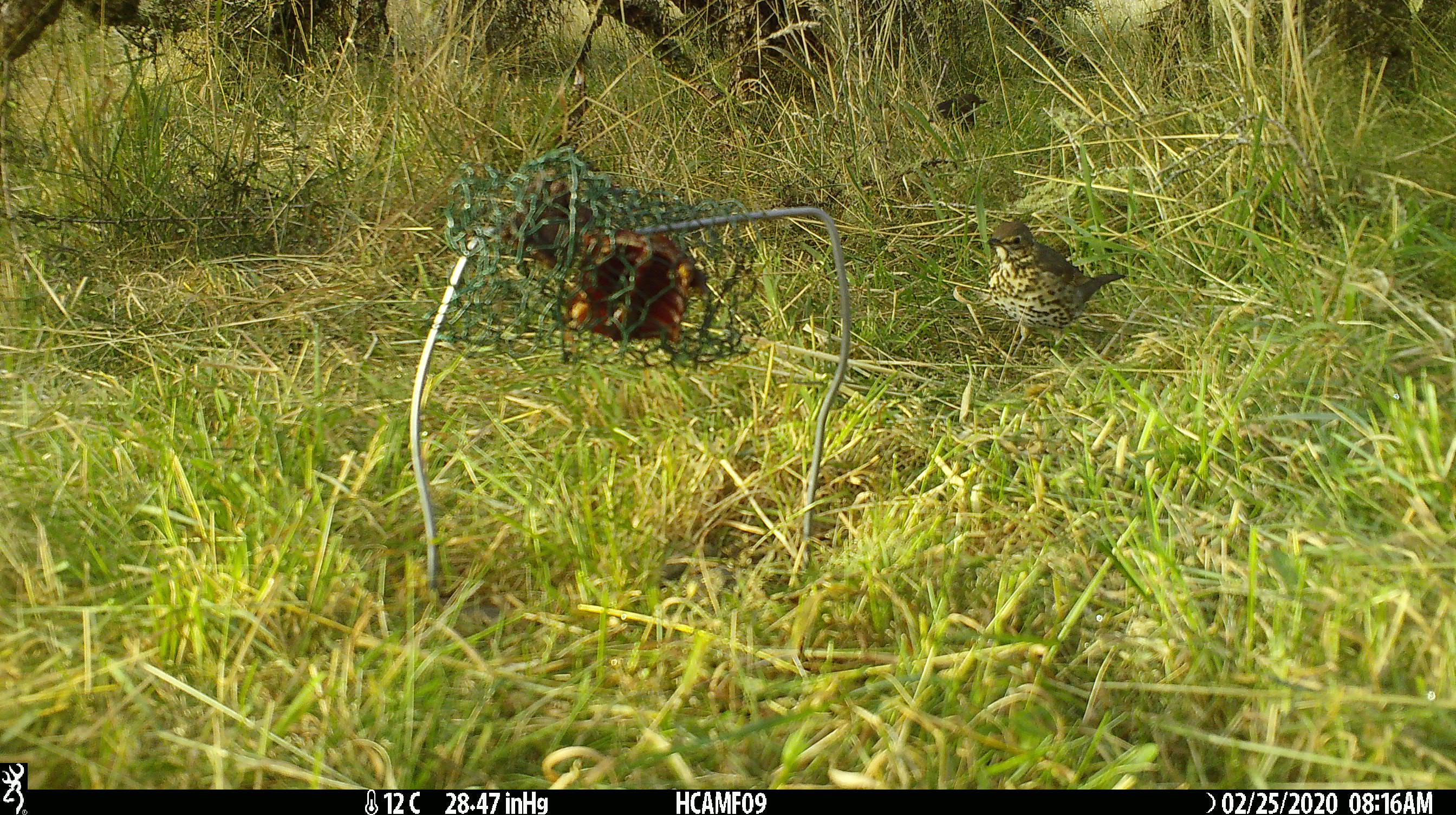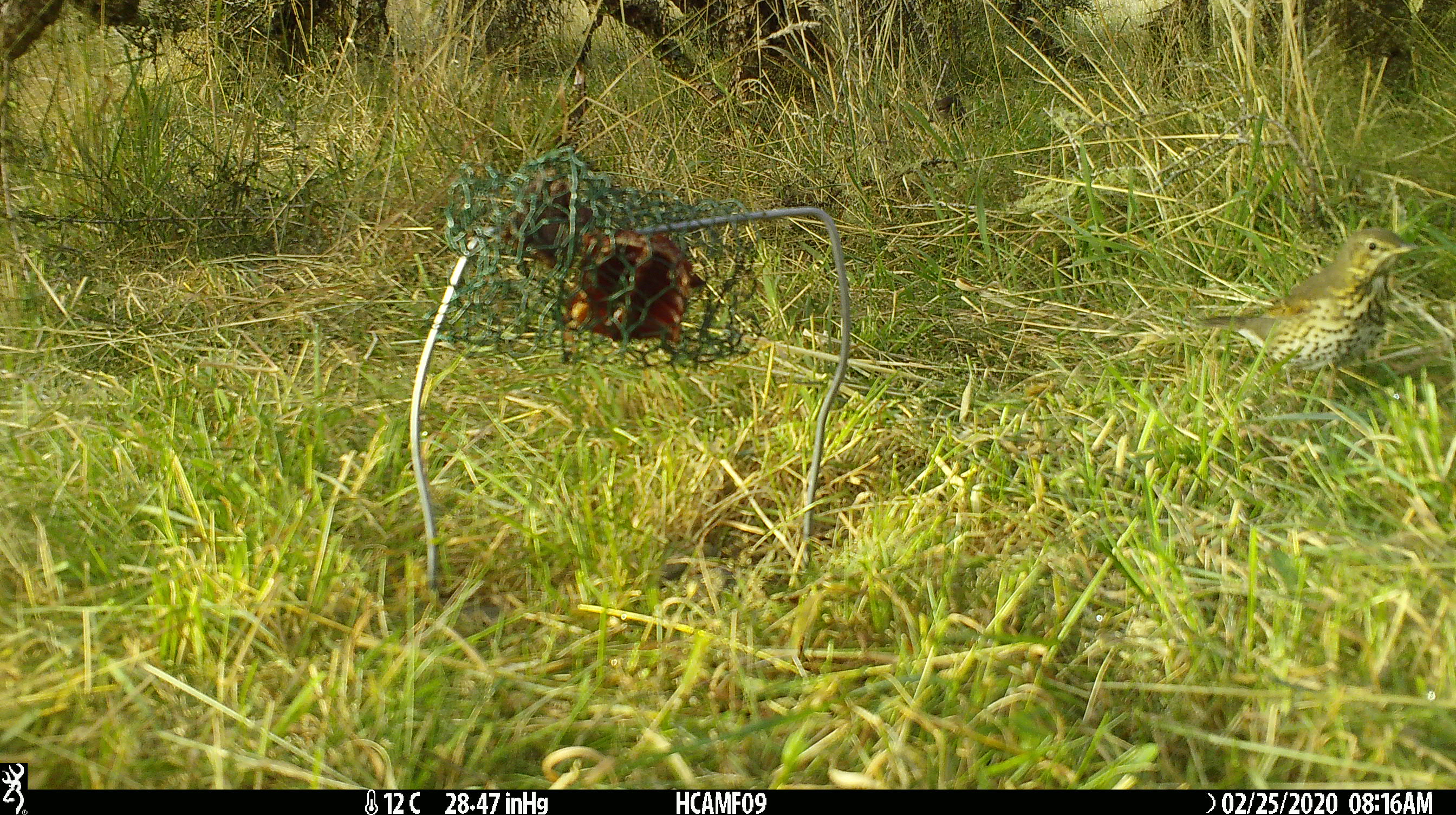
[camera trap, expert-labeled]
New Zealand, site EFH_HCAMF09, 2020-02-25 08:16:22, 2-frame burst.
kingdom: Animalia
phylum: Chordata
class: Aves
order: Passeriformes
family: Turdidae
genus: Turdus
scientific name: Turdus philomelos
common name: song thrush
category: thrush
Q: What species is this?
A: Thrush (song thrush) (Turdus philomelos).